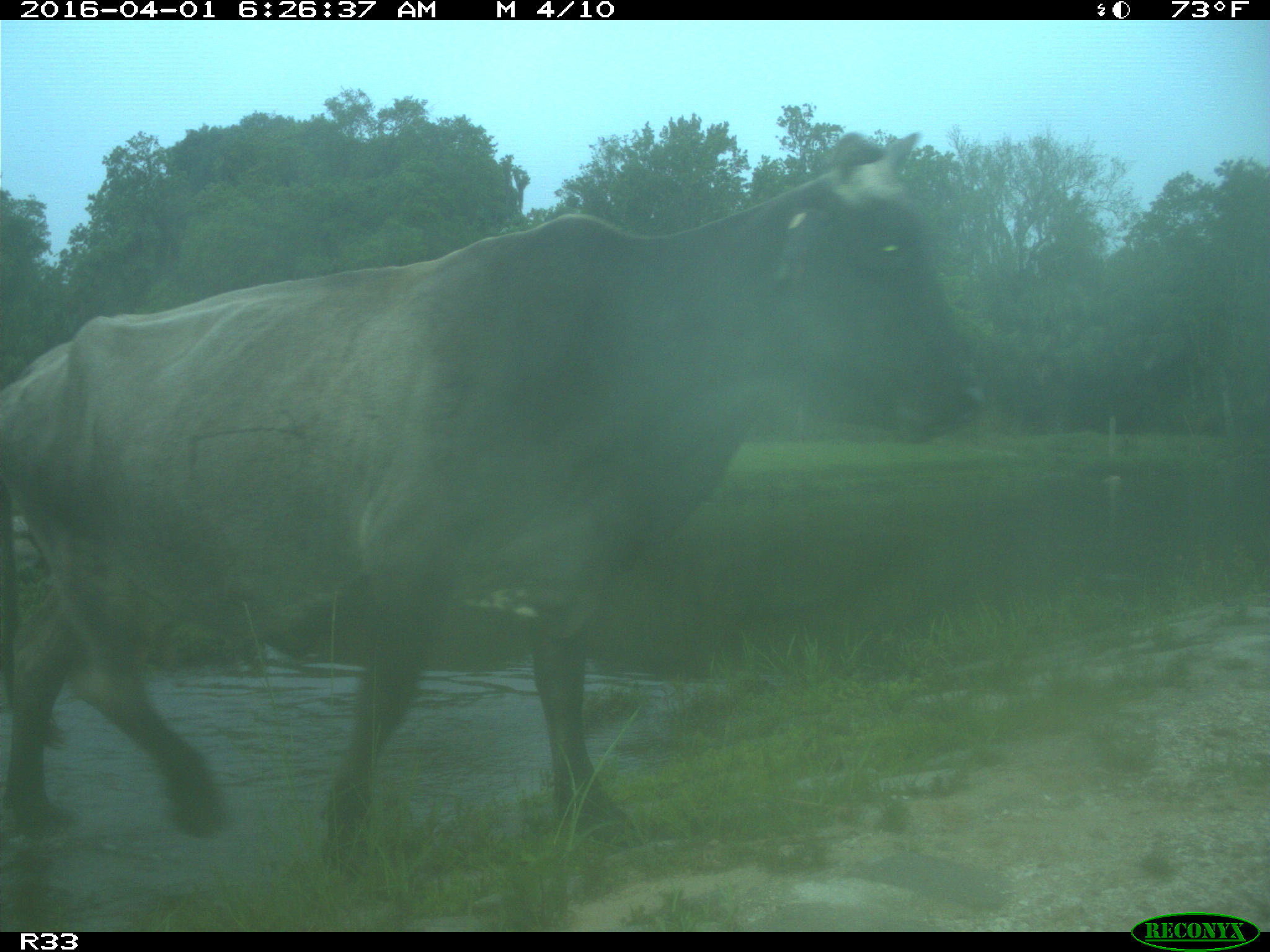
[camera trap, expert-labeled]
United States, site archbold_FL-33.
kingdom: Animalia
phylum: Chordata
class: Mammalia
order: Artiodactyla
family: Bovidae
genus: Bos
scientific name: Bos taurus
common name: domestic cow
Bos taurus (domestic cow).